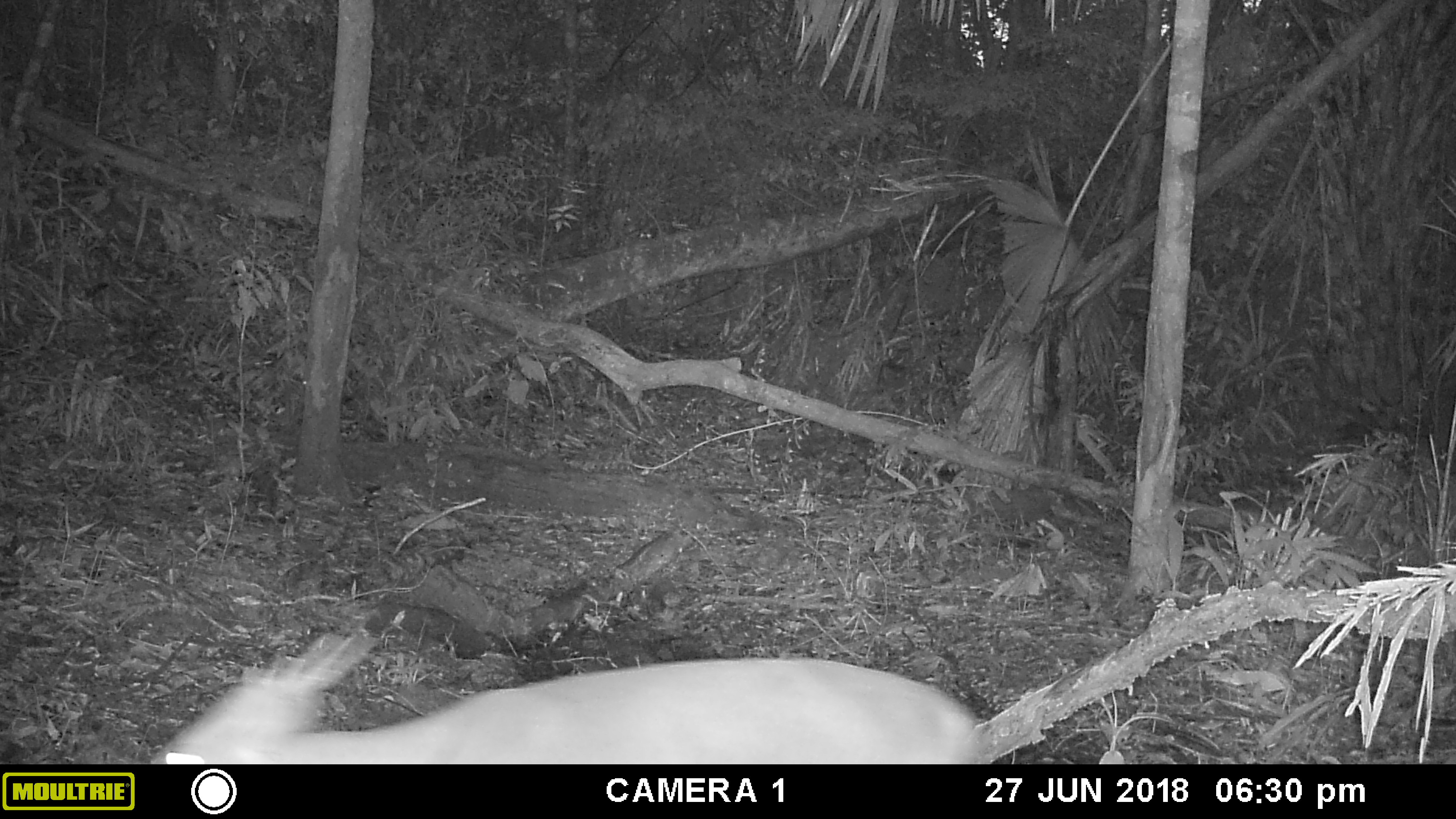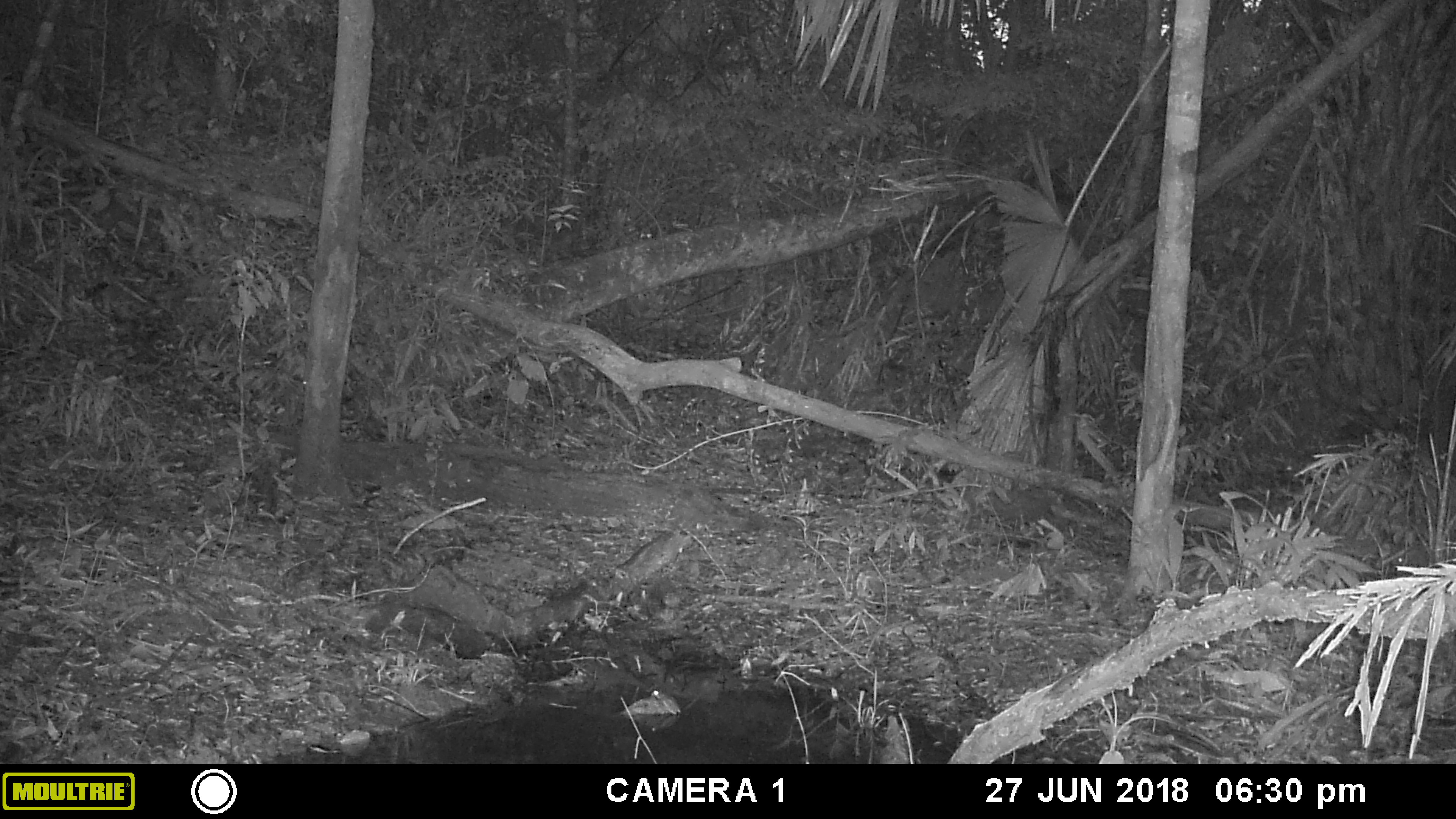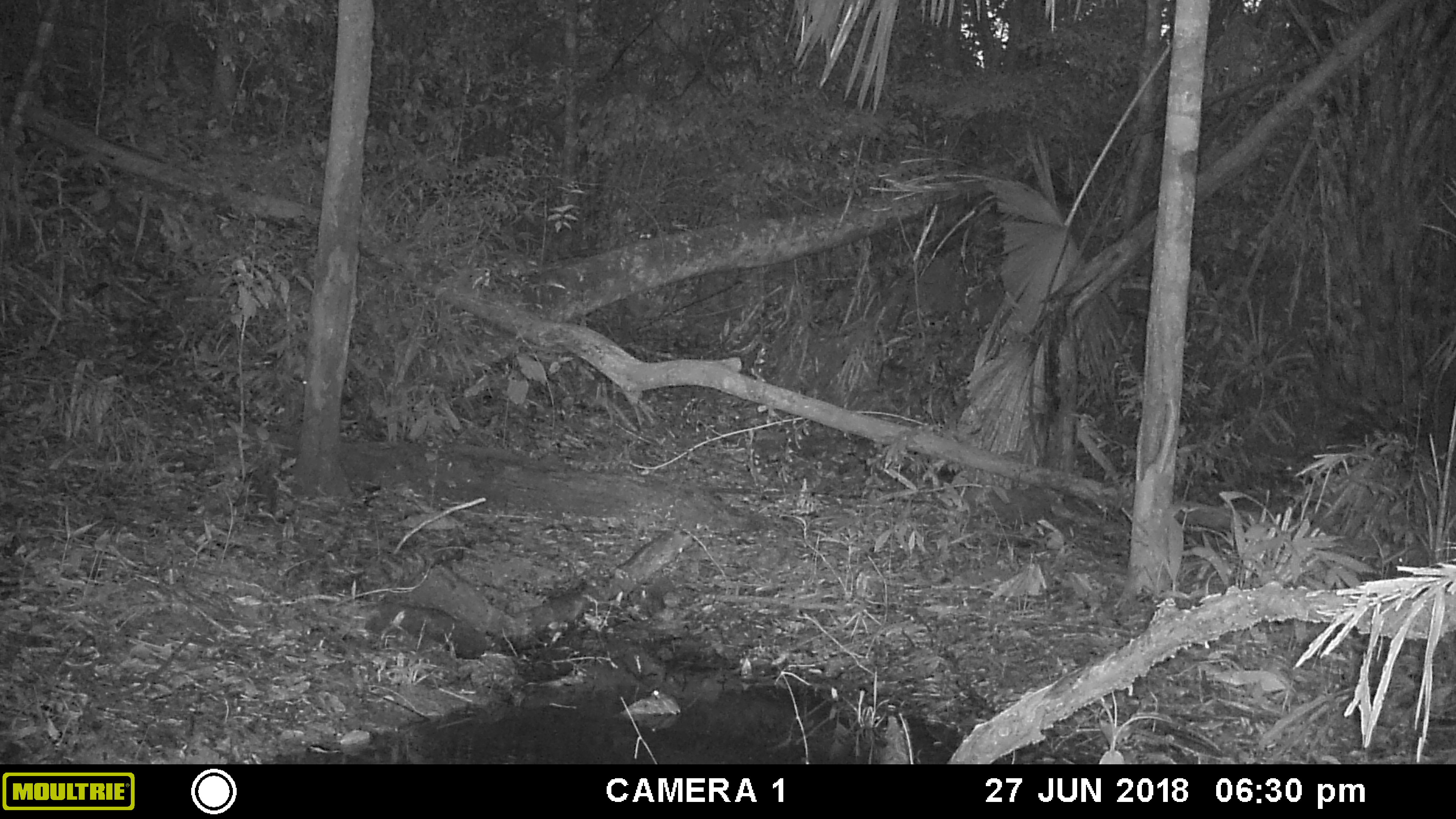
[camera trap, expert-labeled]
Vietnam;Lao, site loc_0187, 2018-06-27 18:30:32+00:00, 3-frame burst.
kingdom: Animalia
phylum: Chordata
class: Mammalia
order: Artiodactyla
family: Cervidae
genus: Muntiacus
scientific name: Muntiacus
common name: muntjacs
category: unidentified muntjac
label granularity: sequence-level